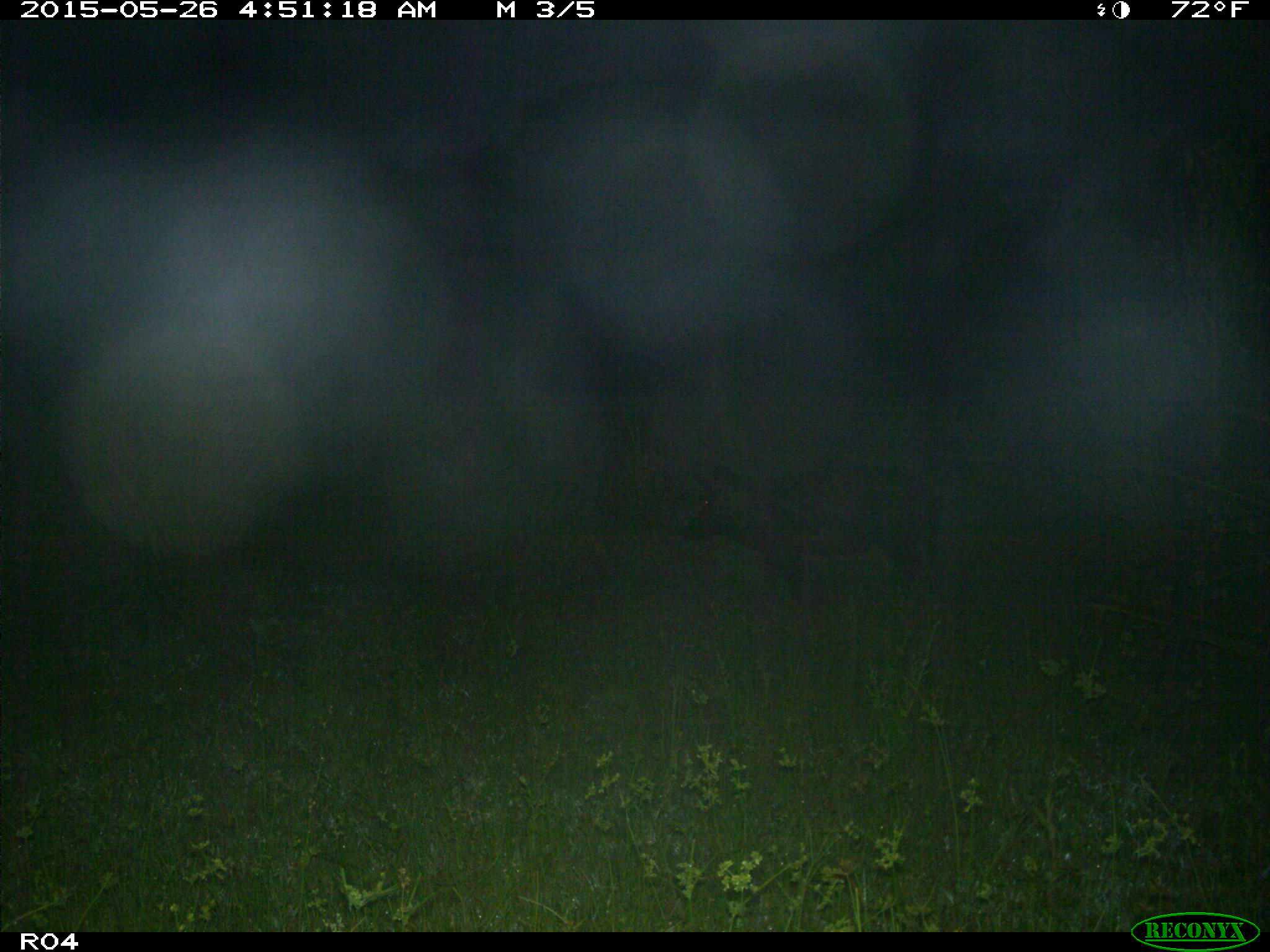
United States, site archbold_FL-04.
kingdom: Animalia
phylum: Chordata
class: Mammalia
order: Artiodactyla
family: Suidae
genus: Sus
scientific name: Sus scrofa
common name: wild boar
Sus scrofa (wild boar).